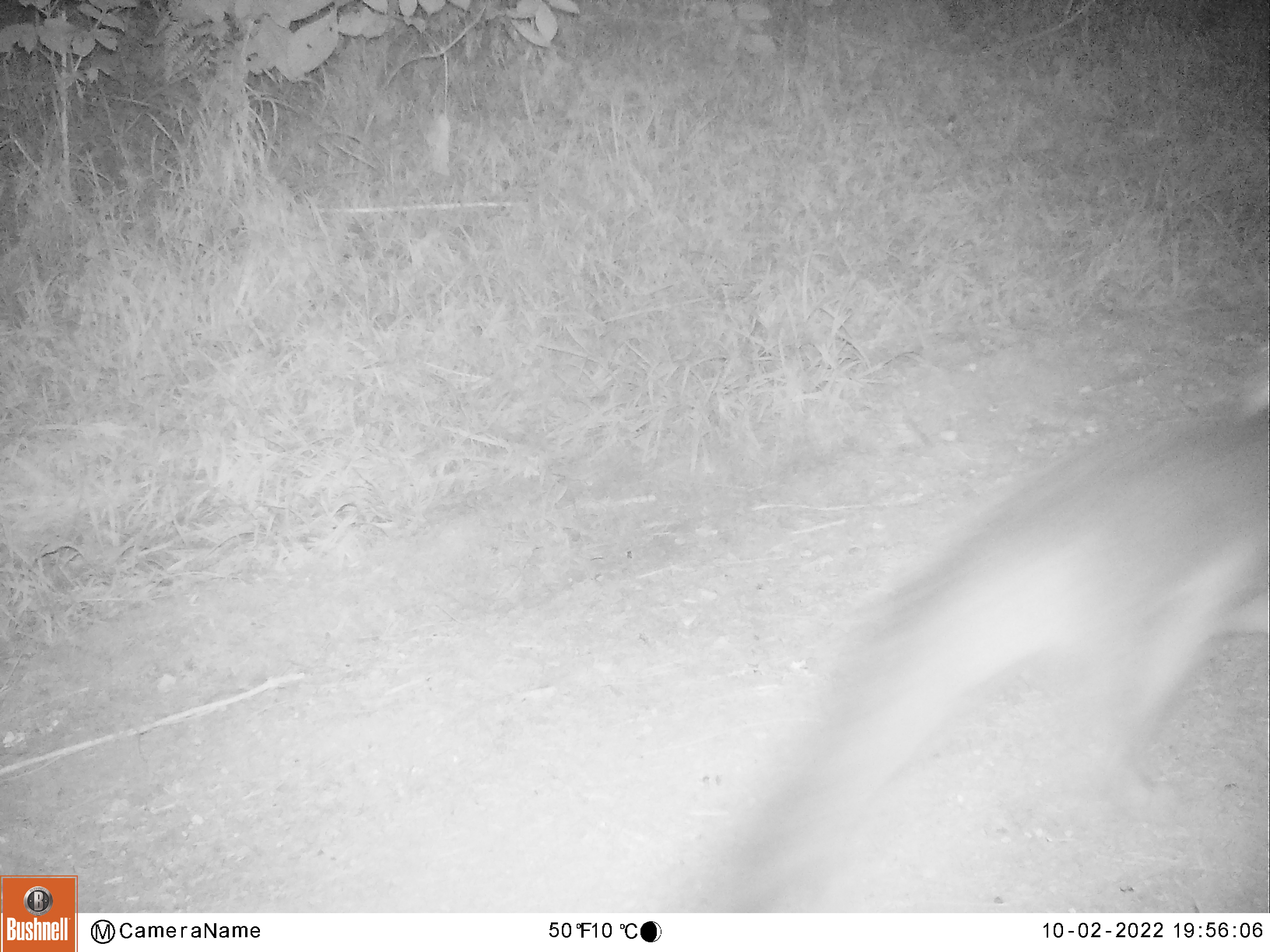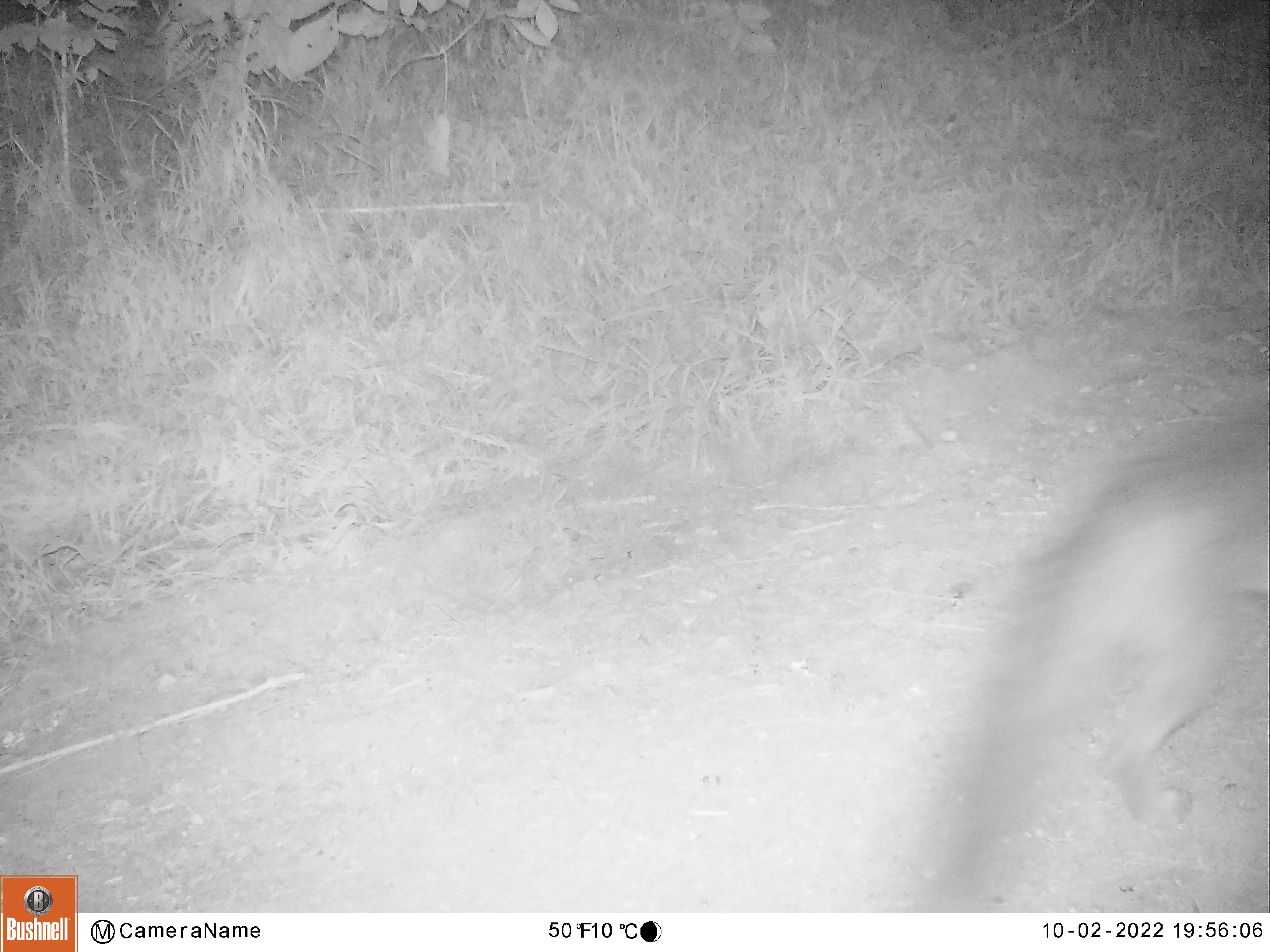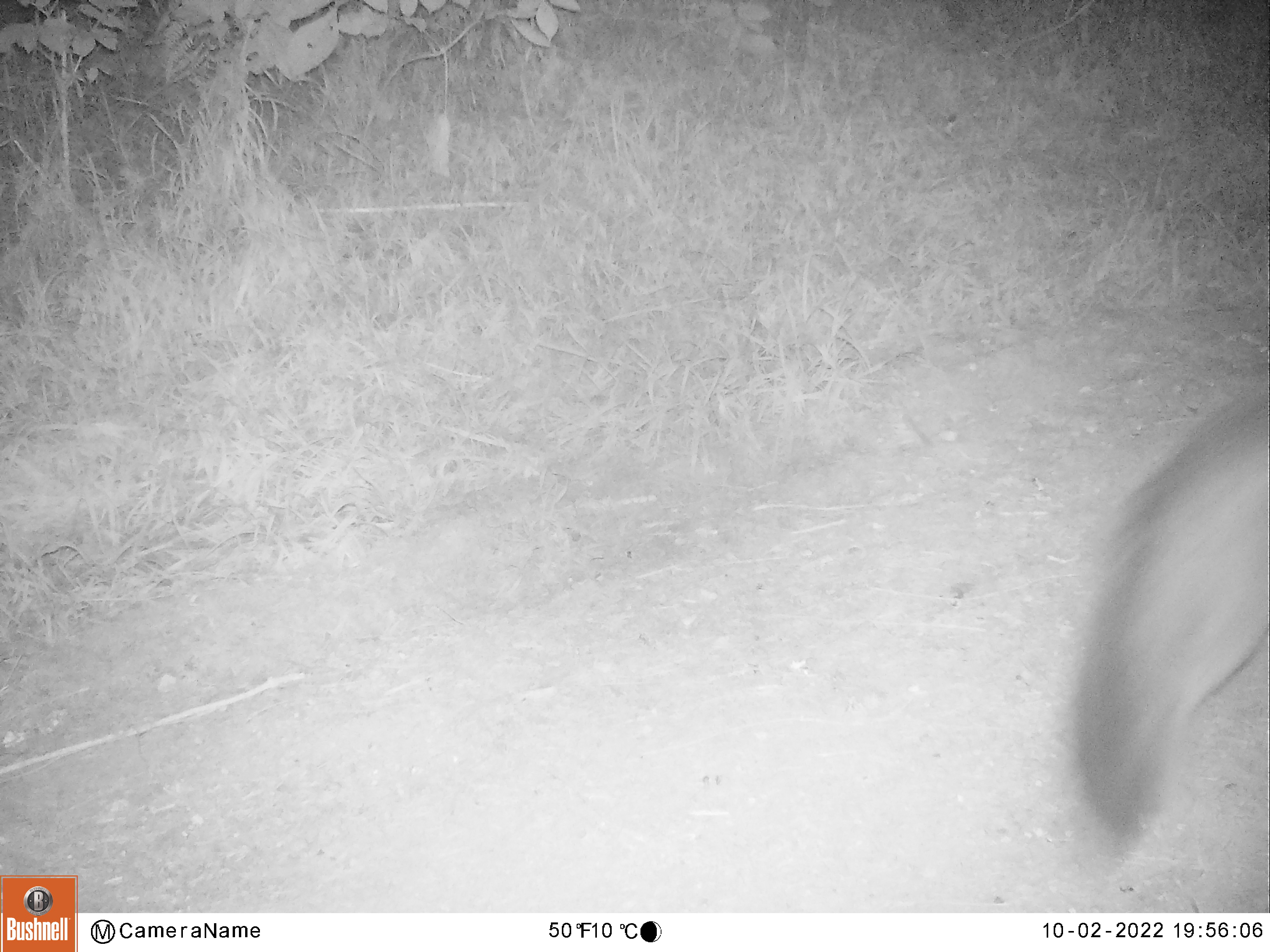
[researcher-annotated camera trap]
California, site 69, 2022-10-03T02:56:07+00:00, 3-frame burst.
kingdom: Animalia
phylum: Chordata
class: Mammalia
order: Carnivora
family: Canidae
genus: Urocyon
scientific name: Urocyon cinereoargenteus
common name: gray fox